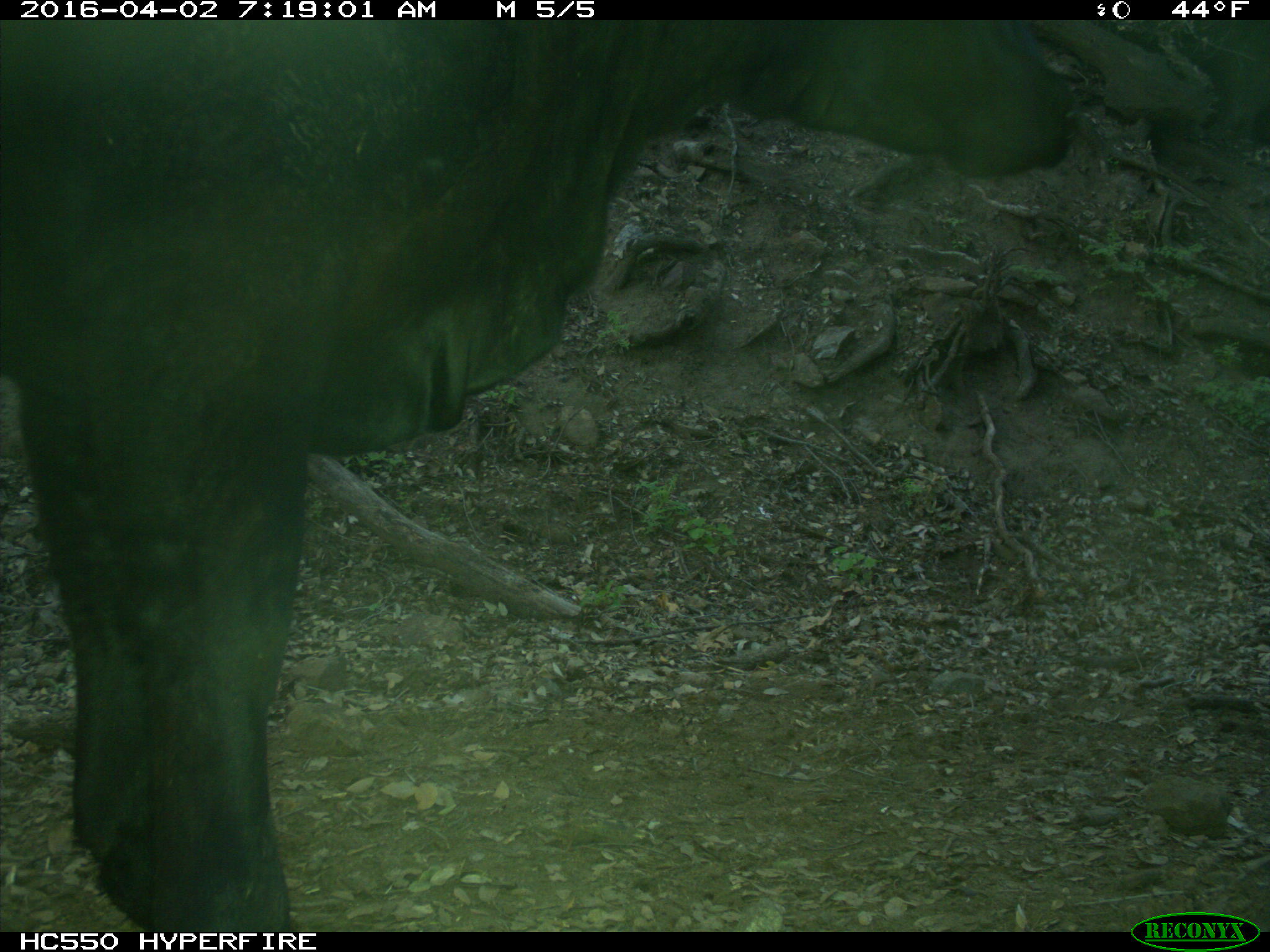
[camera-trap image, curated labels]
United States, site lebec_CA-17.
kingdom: Animalia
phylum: Chordata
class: Mammalia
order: Artiodactyla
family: Bovidae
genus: Bos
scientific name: Bos taurus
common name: domestic cow